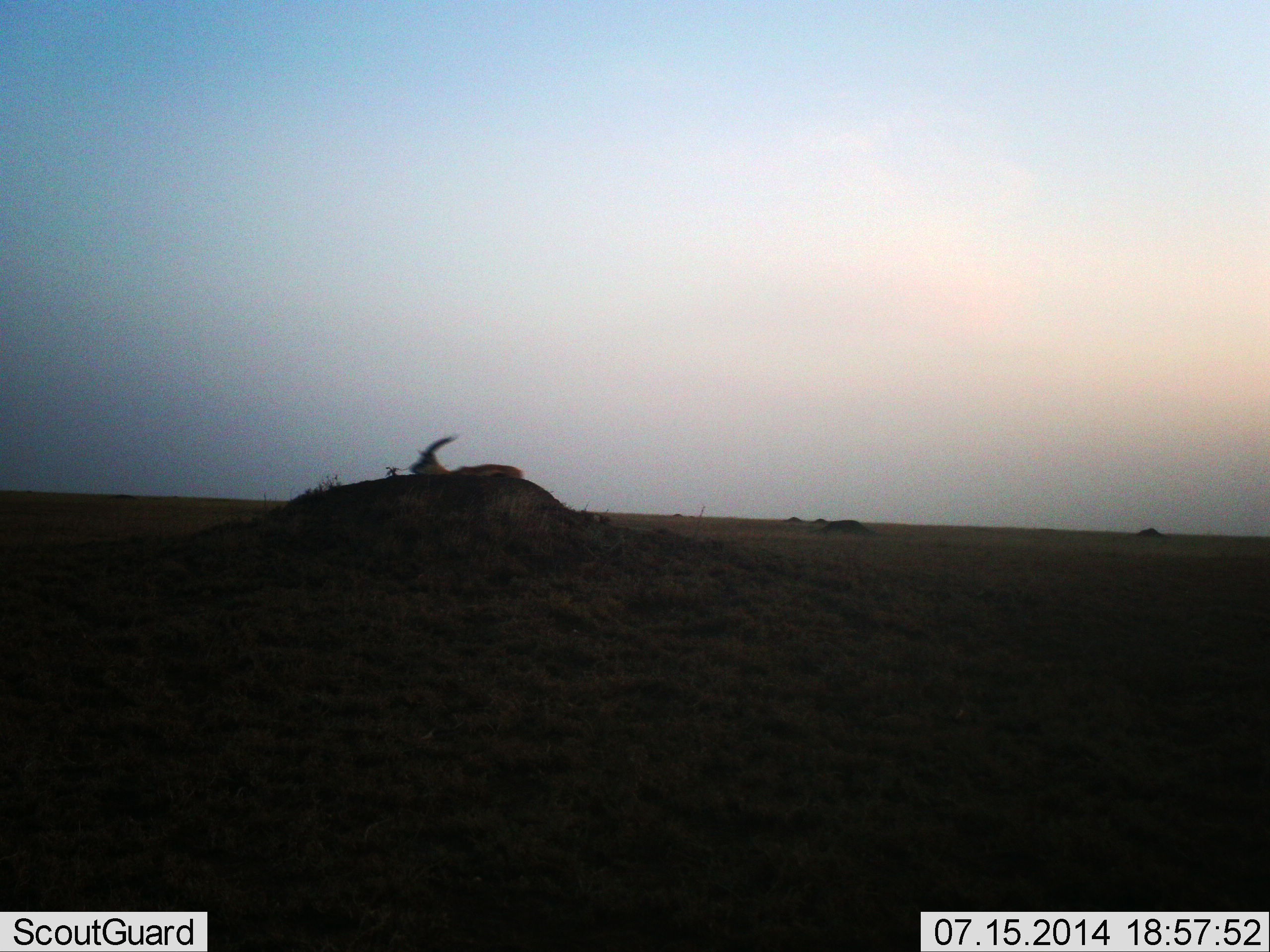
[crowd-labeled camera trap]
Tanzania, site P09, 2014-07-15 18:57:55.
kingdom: Animalia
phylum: Chordata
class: Mammalia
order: Artiodactyla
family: Bovidae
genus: Eudorcas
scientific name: Eudorcas thomsonii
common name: thomson's gazelle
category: gazellethomsons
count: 1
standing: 40%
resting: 0%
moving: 60%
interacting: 0%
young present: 0%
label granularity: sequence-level